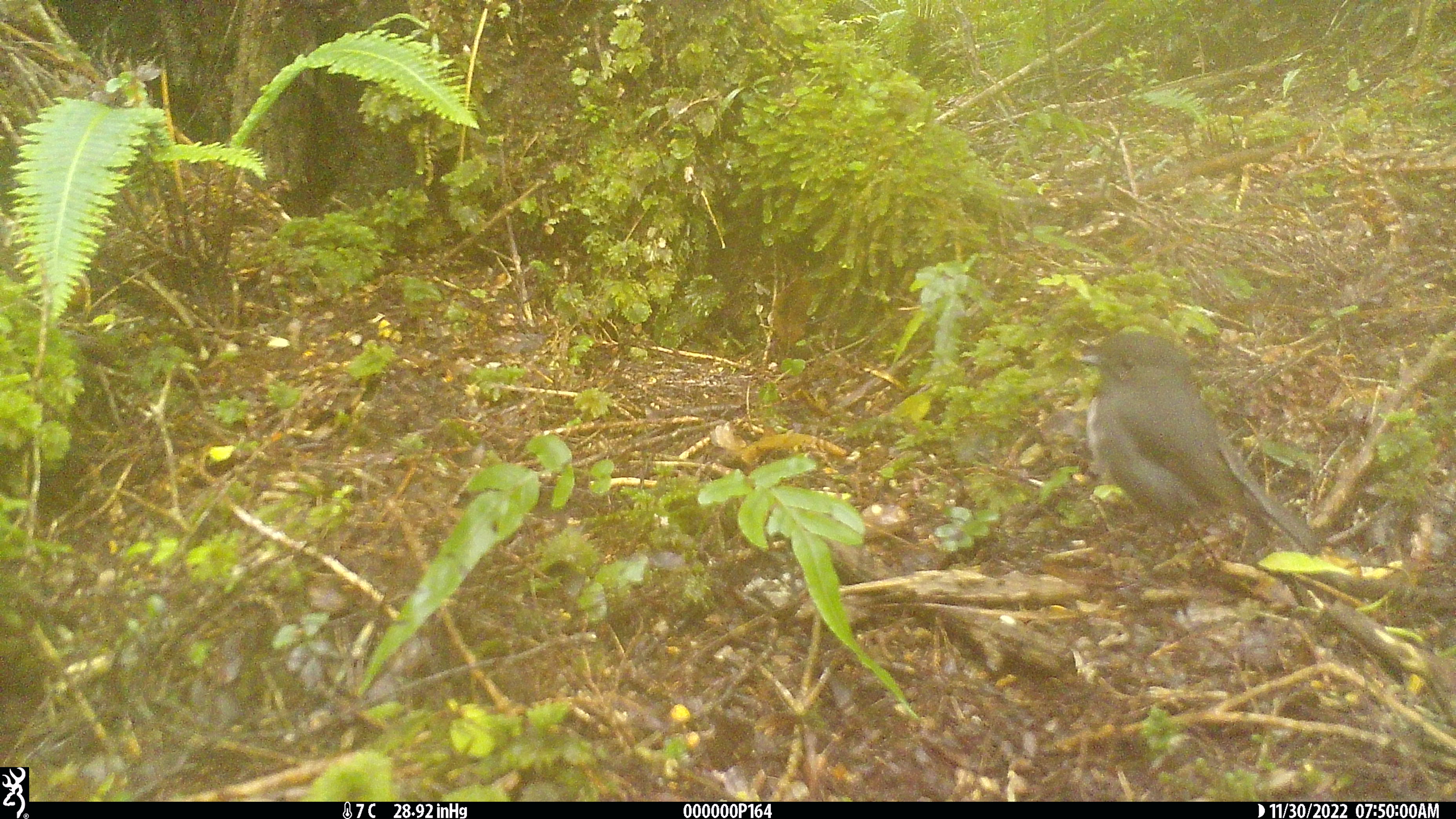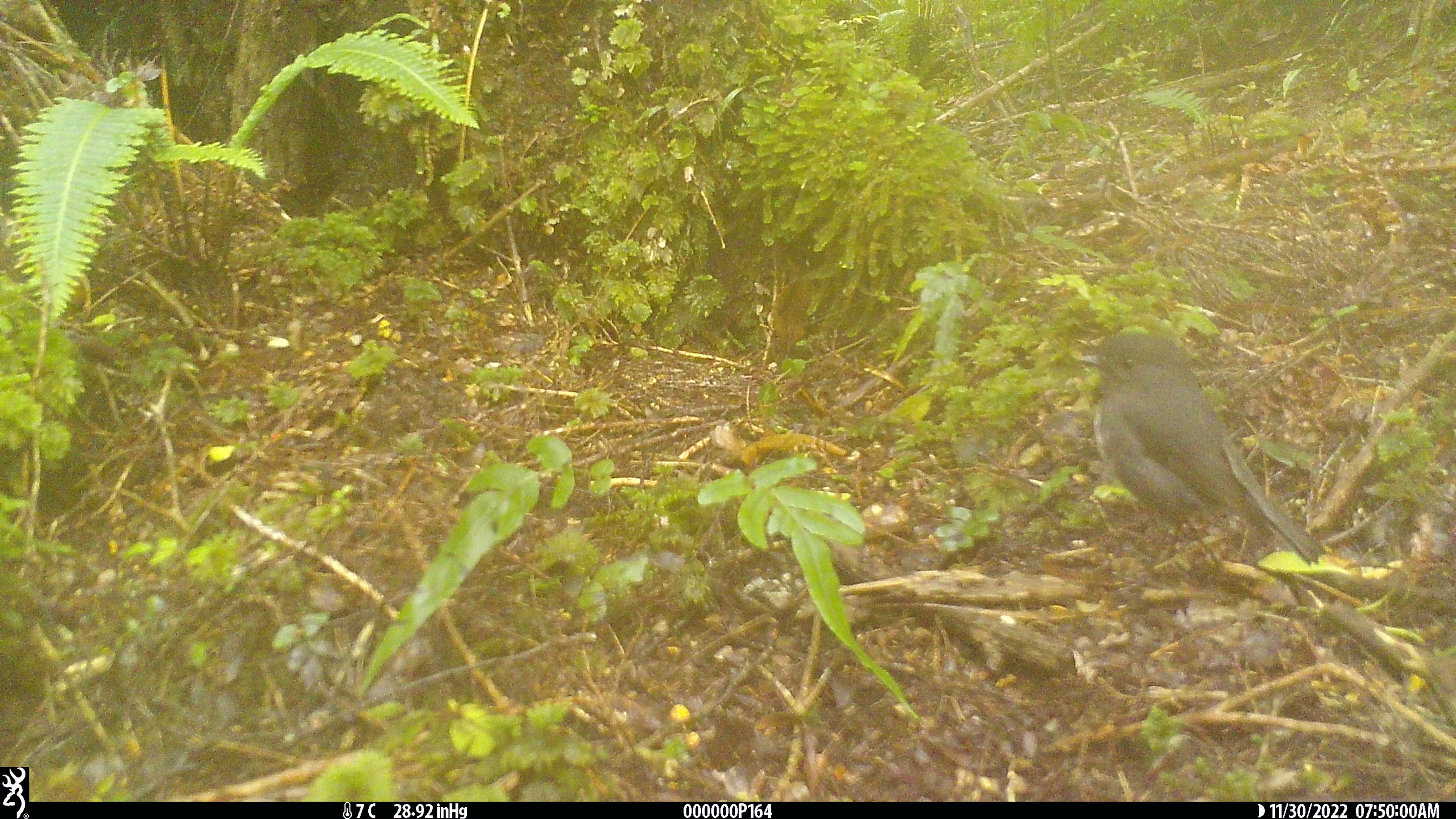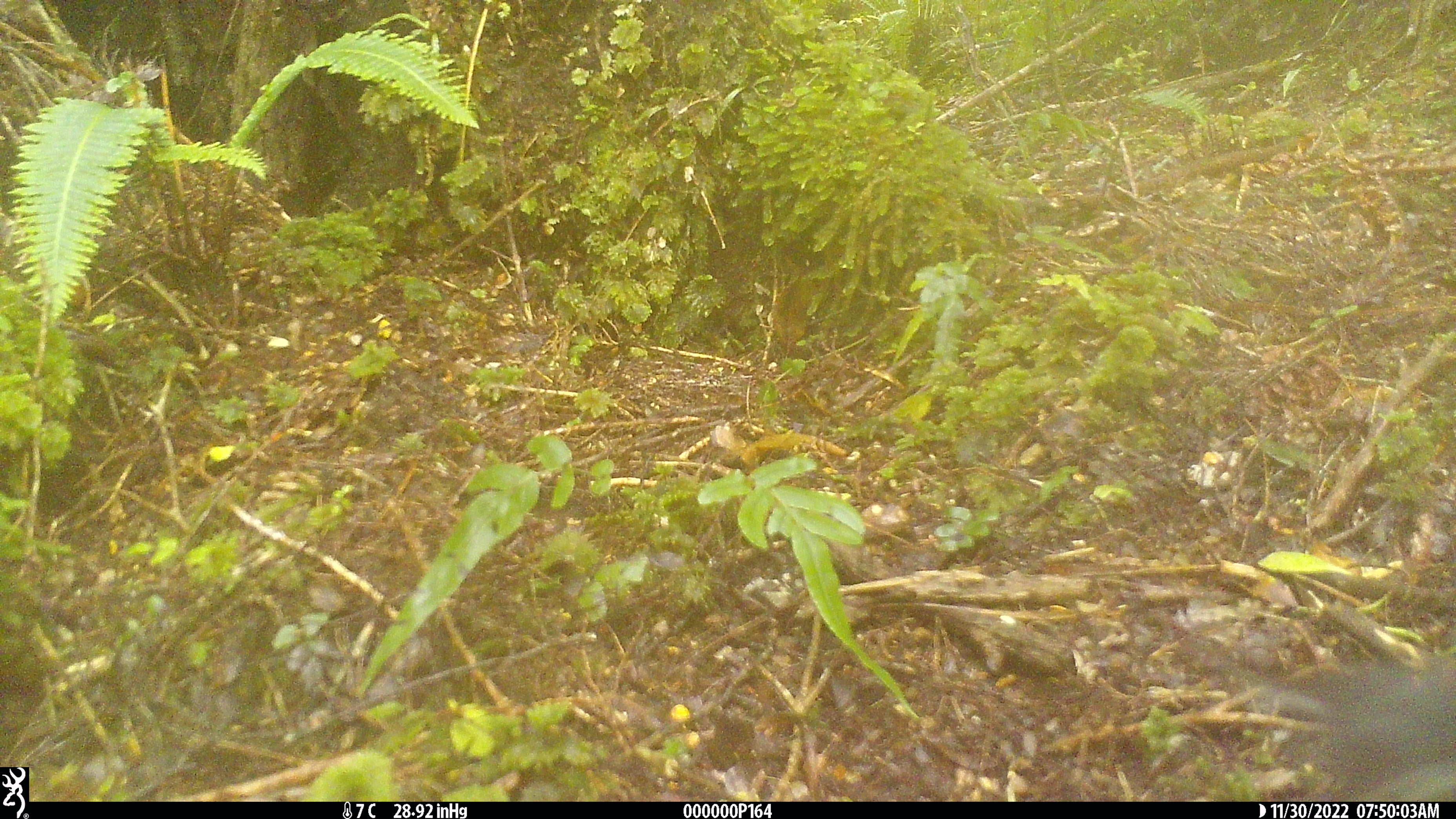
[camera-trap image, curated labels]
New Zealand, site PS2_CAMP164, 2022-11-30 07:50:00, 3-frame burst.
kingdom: Animalia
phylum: Chordata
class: Aves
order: Passeriformes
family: Petroicidae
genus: Petroica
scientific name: Petroica australis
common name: new zealand robin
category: robin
Robin (new zealand robin) (Petroica australis).